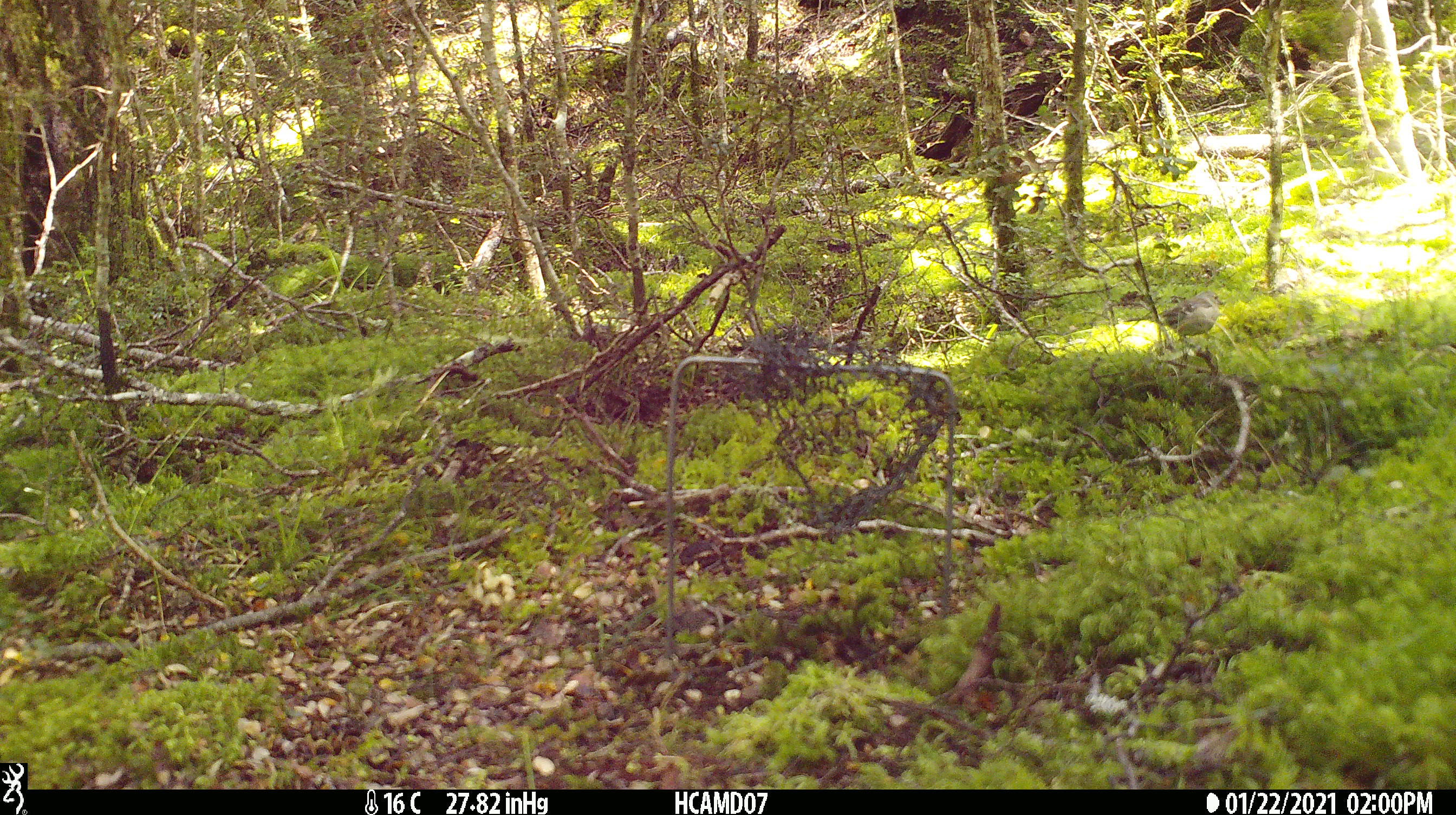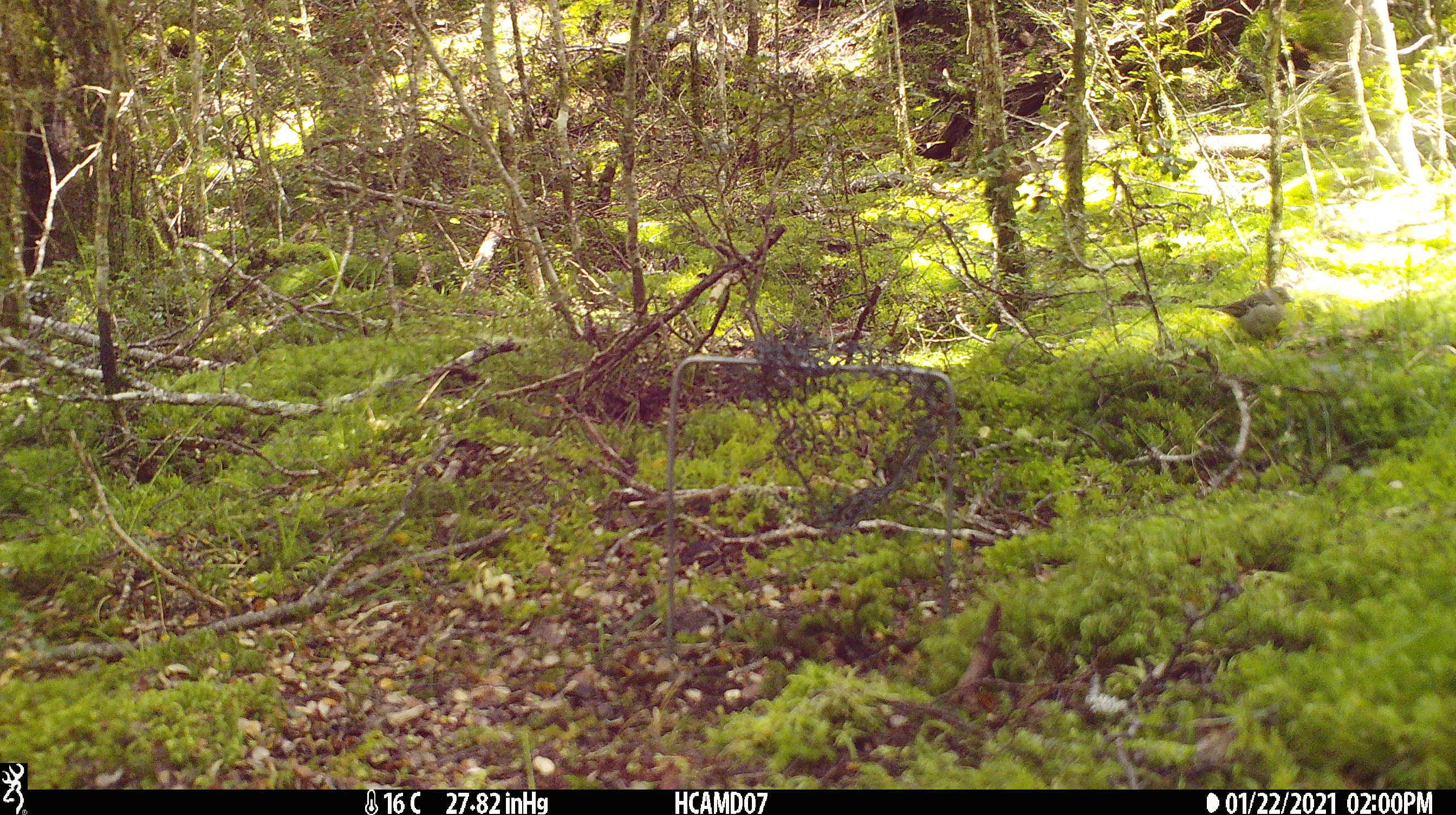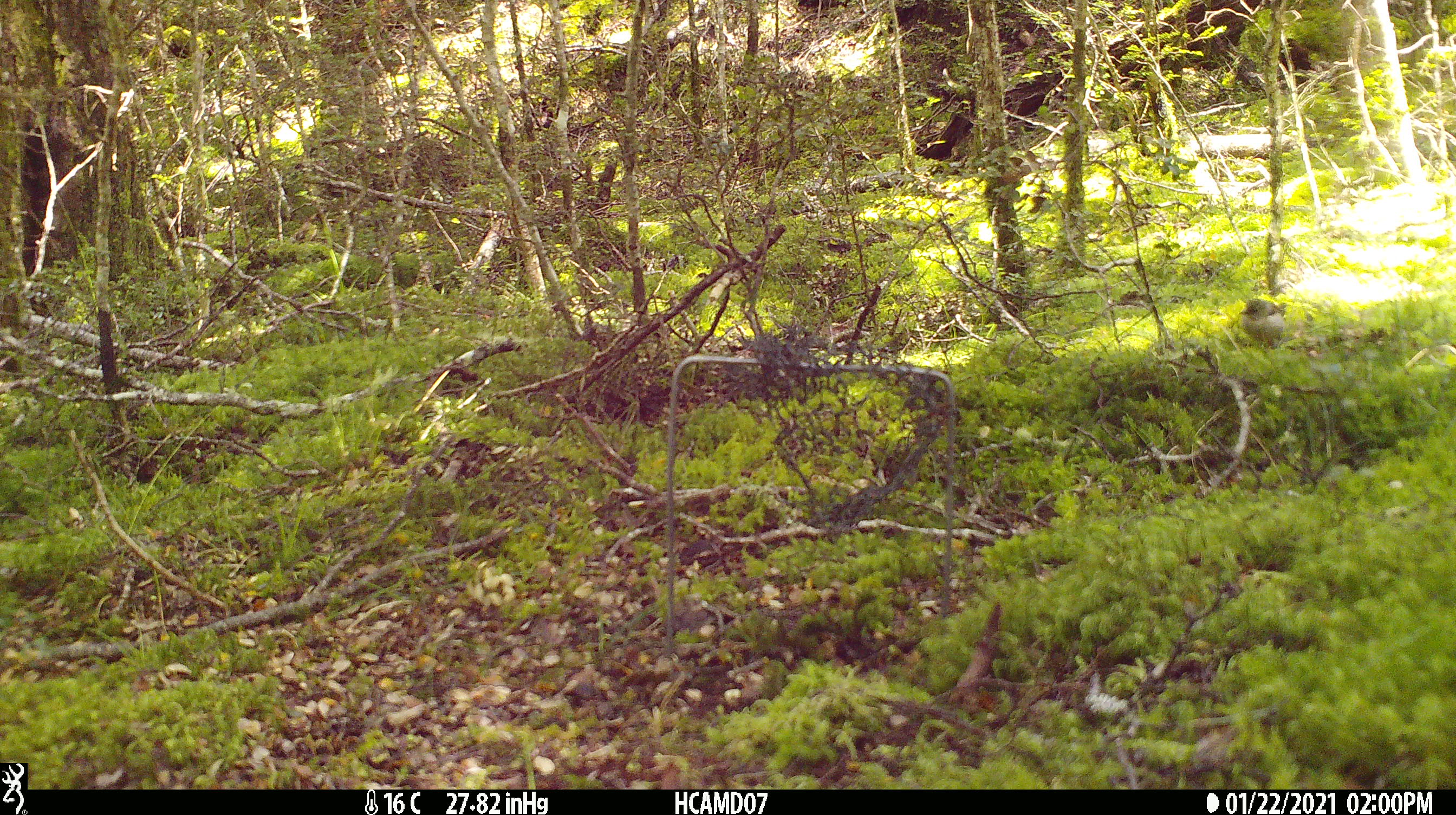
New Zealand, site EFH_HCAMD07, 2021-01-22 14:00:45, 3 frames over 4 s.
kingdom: Animalia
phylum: Chordata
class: Aves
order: Passeriformes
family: Fringillidae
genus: Fringilla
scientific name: Fringilla coelebs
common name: common chaffinch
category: chaffinch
Chaffinch (common chaffinch) (Fringilla coelebs).